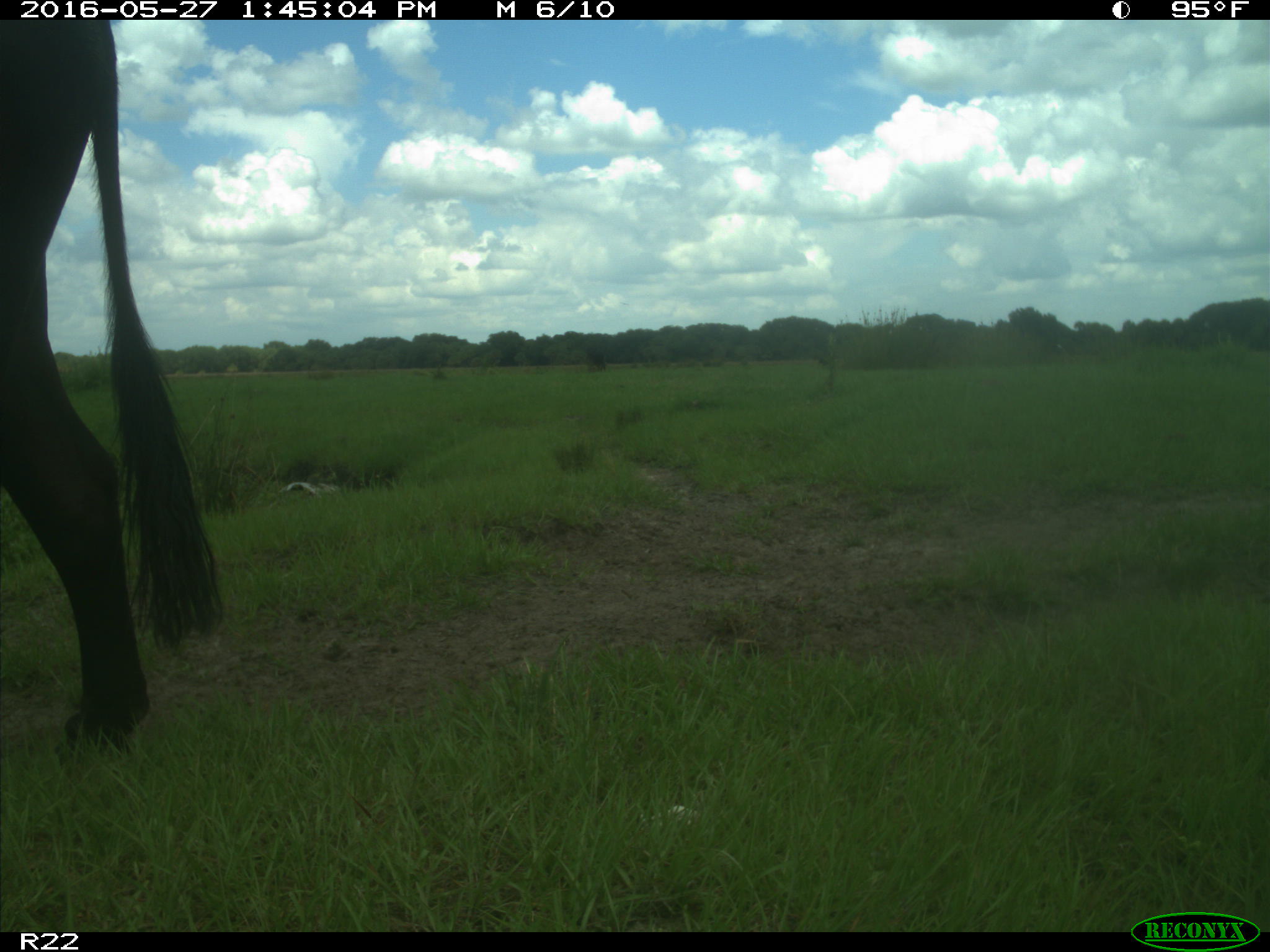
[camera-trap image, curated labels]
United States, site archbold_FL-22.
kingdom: Animalia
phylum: Chordata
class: Mammalia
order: Artiodactyla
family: Bovidae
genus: Bos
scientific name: Bos taurus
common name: domestic cow